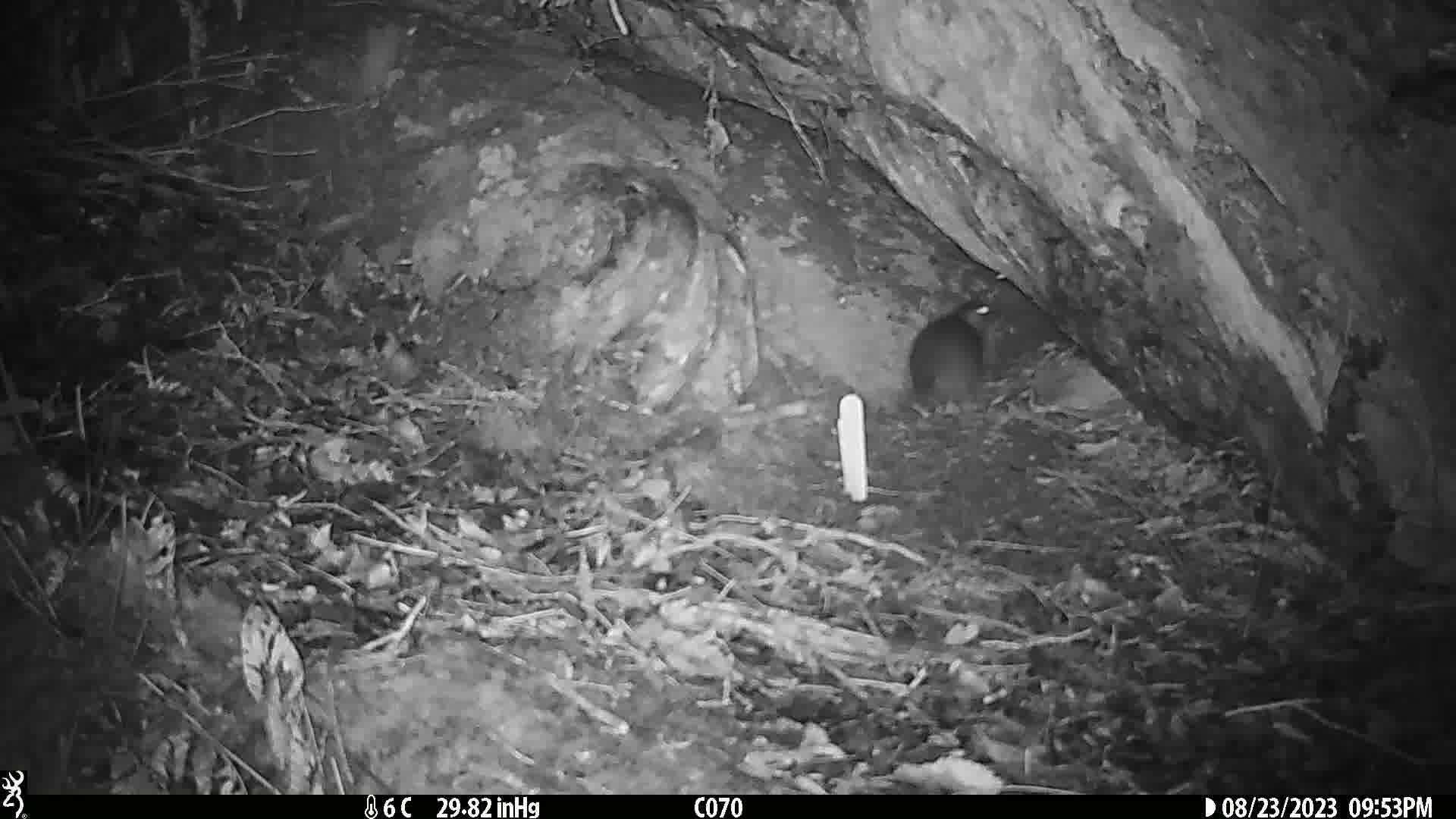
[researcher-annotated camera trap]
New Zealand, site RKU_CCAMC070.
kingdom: Animalia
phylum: Chordata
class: Mammalia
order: Rodentia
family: Muridae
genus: Rattus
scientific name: Rattus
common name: rat